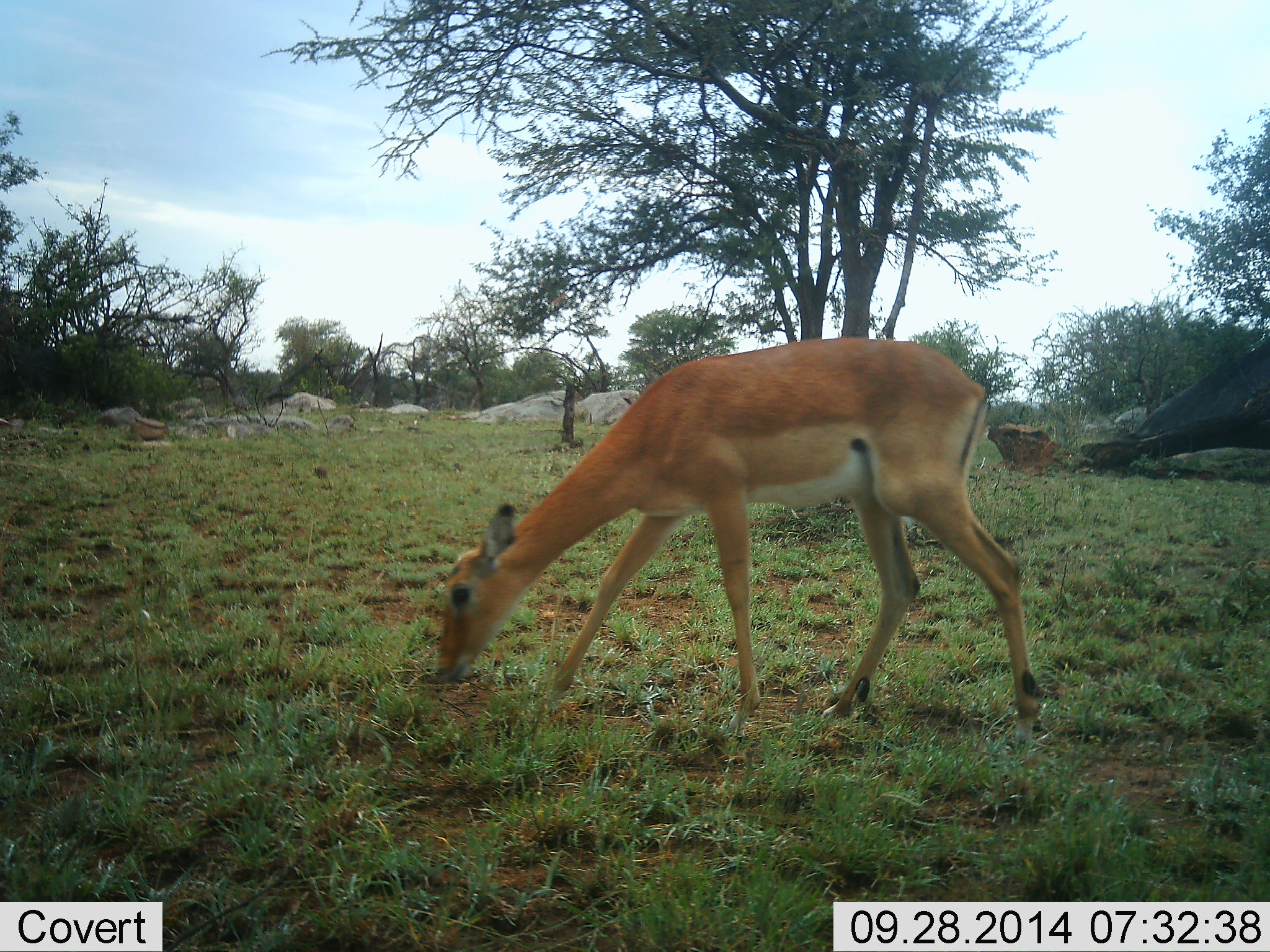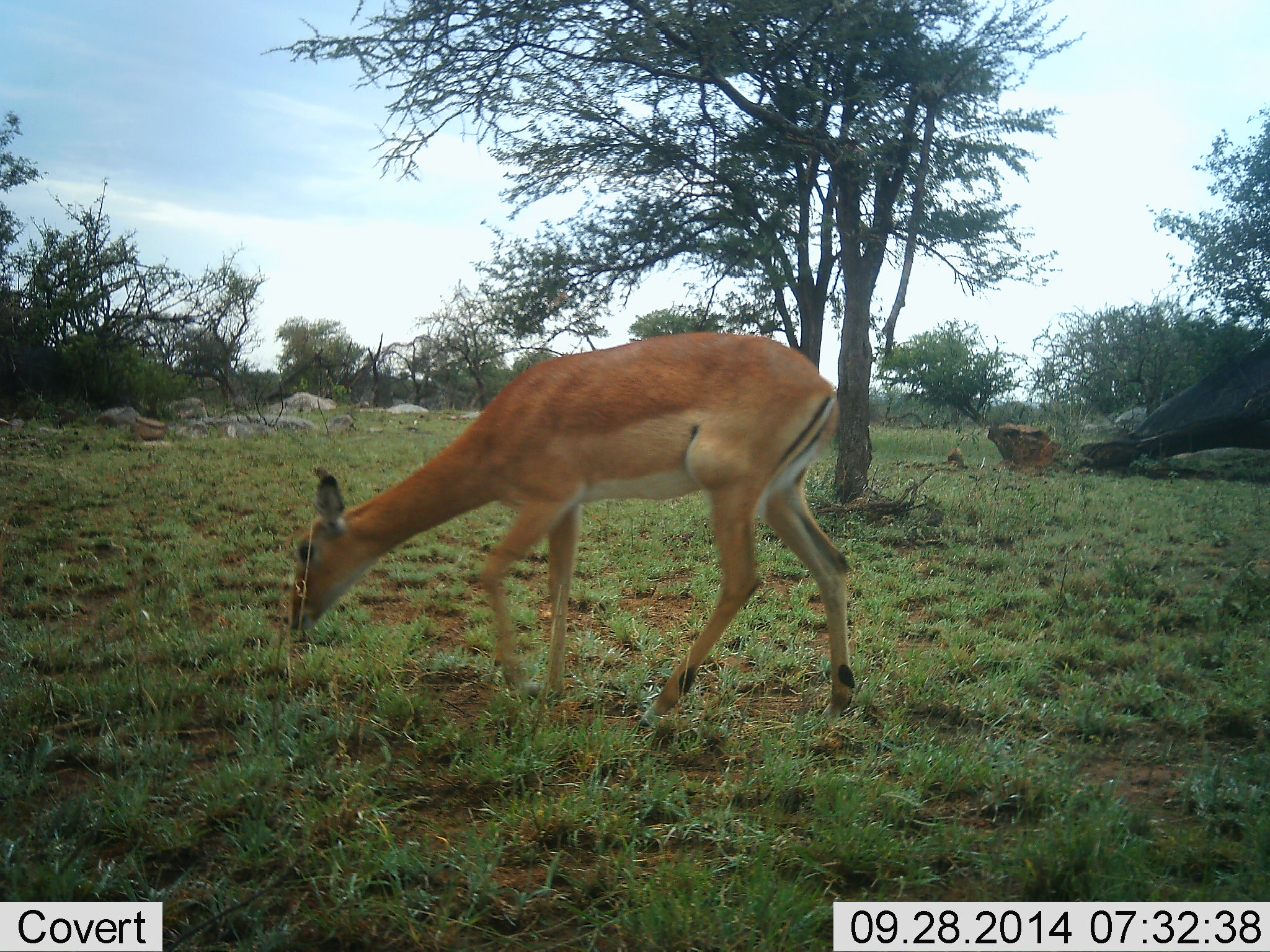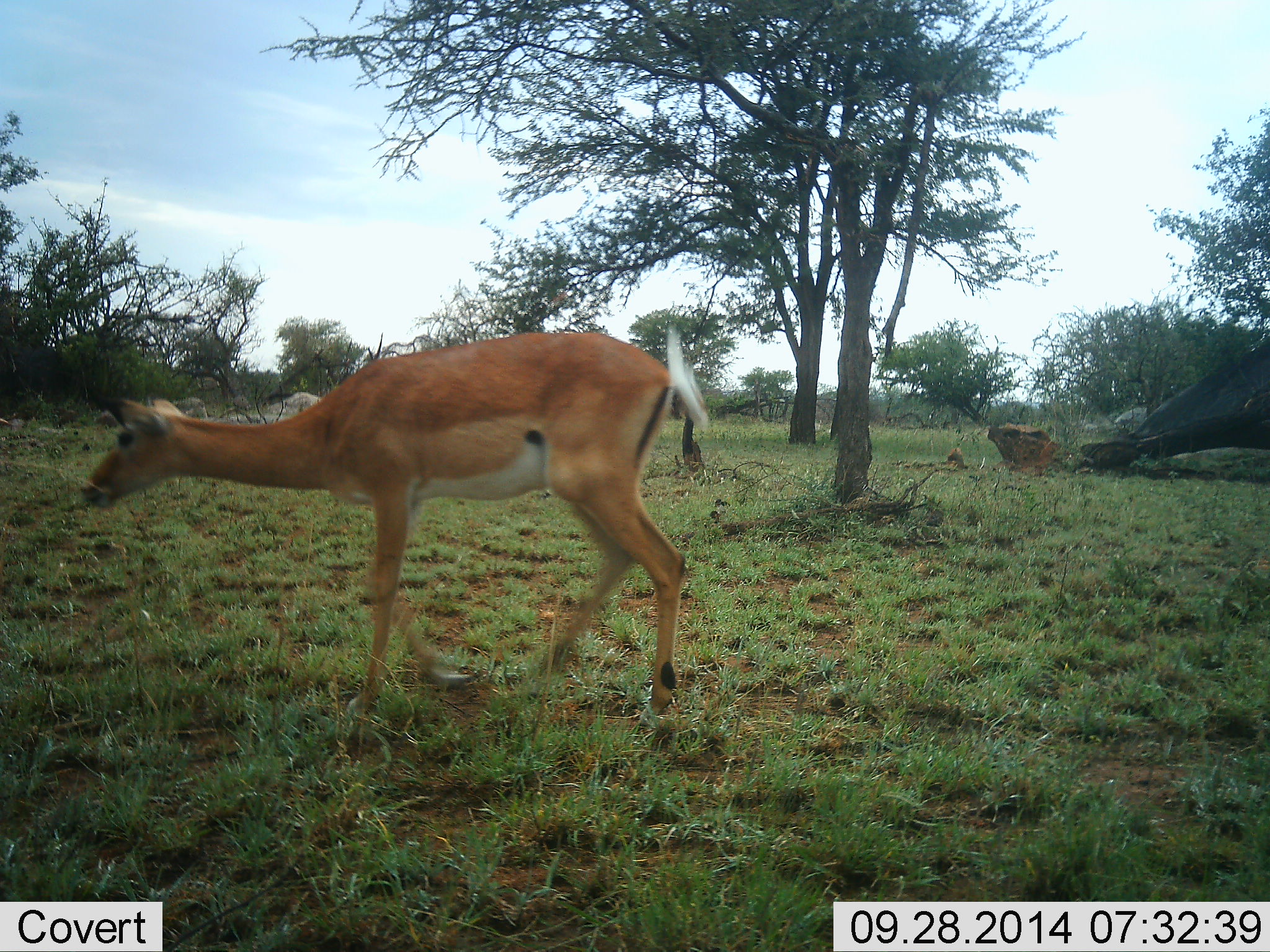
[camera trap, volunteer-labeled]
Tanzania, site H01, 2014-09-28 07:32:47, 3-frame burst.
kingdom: Animalia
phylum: Chordata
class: Mammalia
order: Artiodactyla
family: Bovidae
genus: Aepyceros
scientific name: Aepyceros melampus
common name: impala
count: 1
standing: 0%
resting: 0%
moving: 60%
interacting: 0%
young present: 0%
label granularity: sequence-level